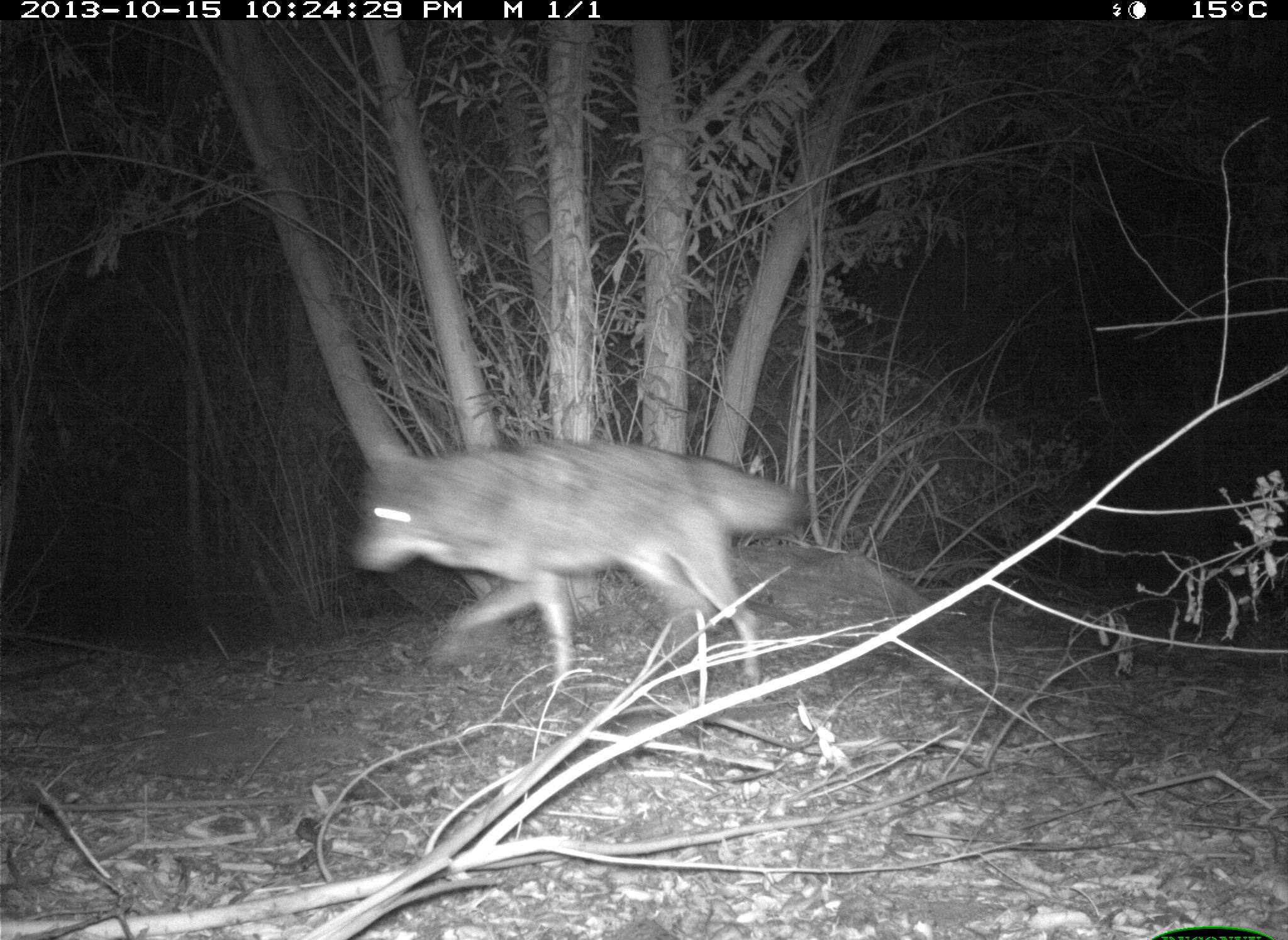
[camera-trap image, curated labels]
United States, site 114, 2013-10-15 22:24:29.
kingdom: Animalia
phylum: Chordata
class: Mammalia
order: Carnivora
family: Canidae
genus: Canis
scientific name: Canis latrans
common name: coyote